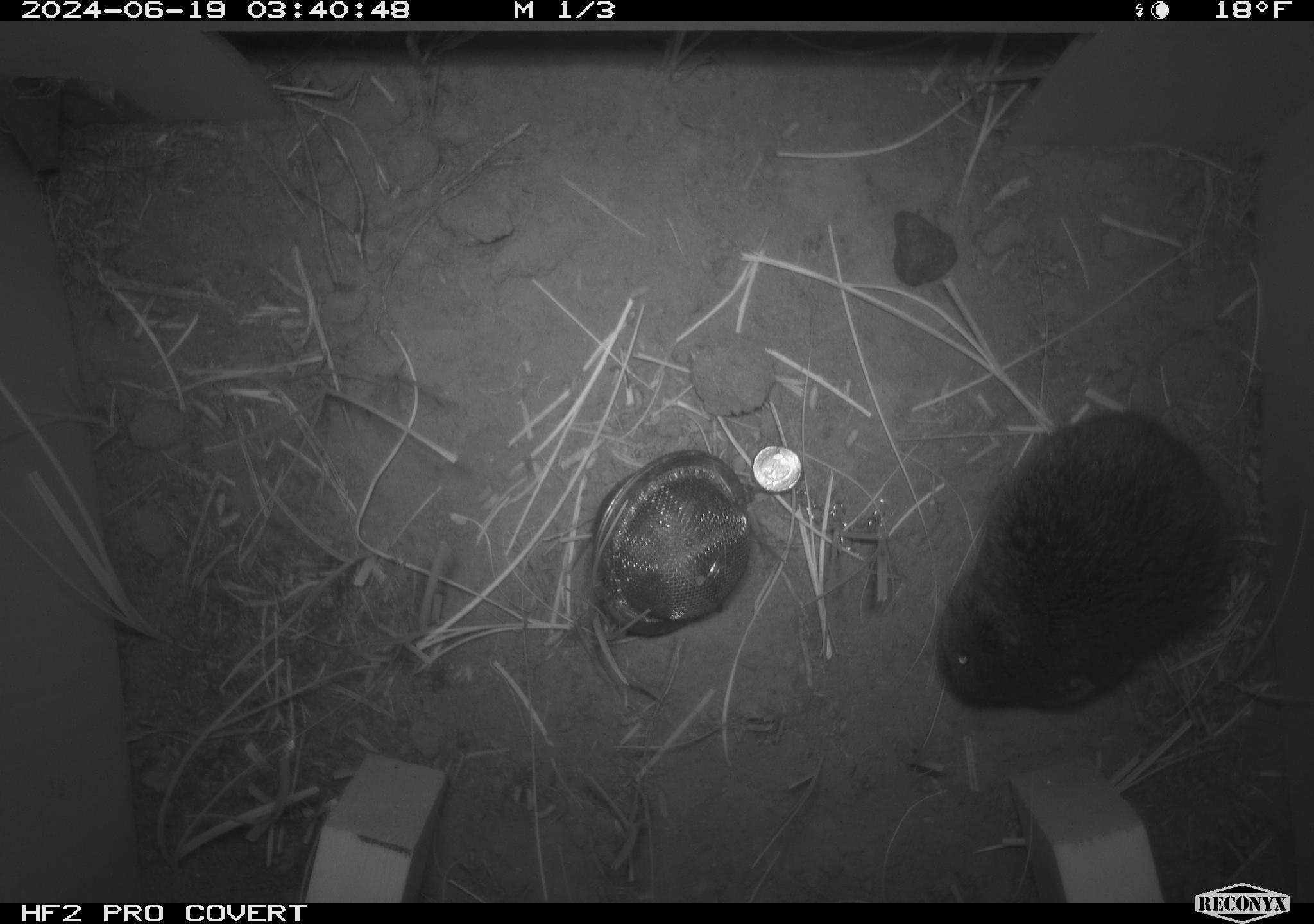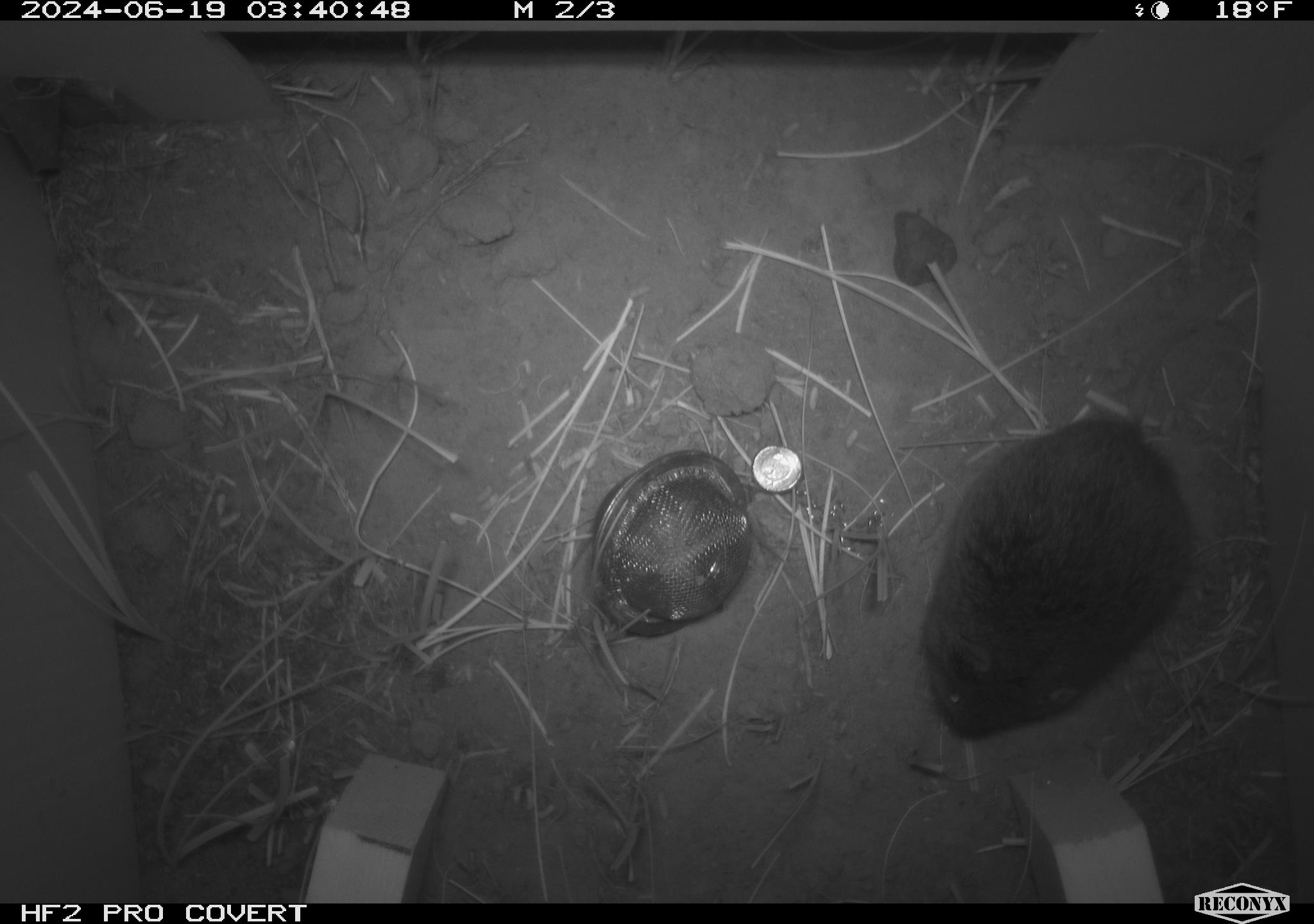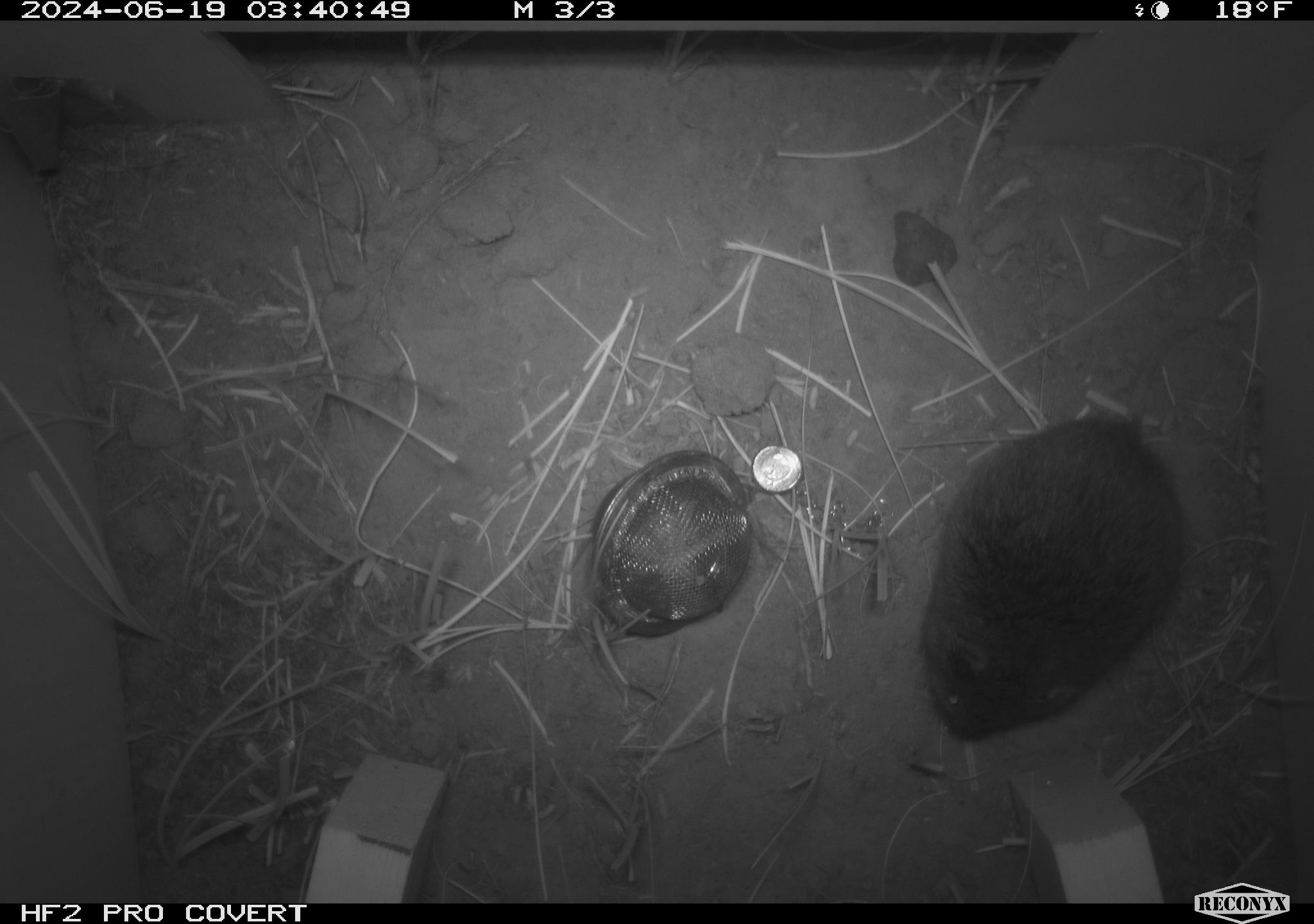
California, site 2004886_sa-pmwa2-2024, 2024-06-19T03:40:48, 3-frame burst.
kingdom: Animalia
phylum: Chordata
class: Mammalia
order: Rodentia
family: Cricetidae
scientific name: Arvicolinae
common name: voles, lemmings, and muskrats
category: arvicolinae subfamily